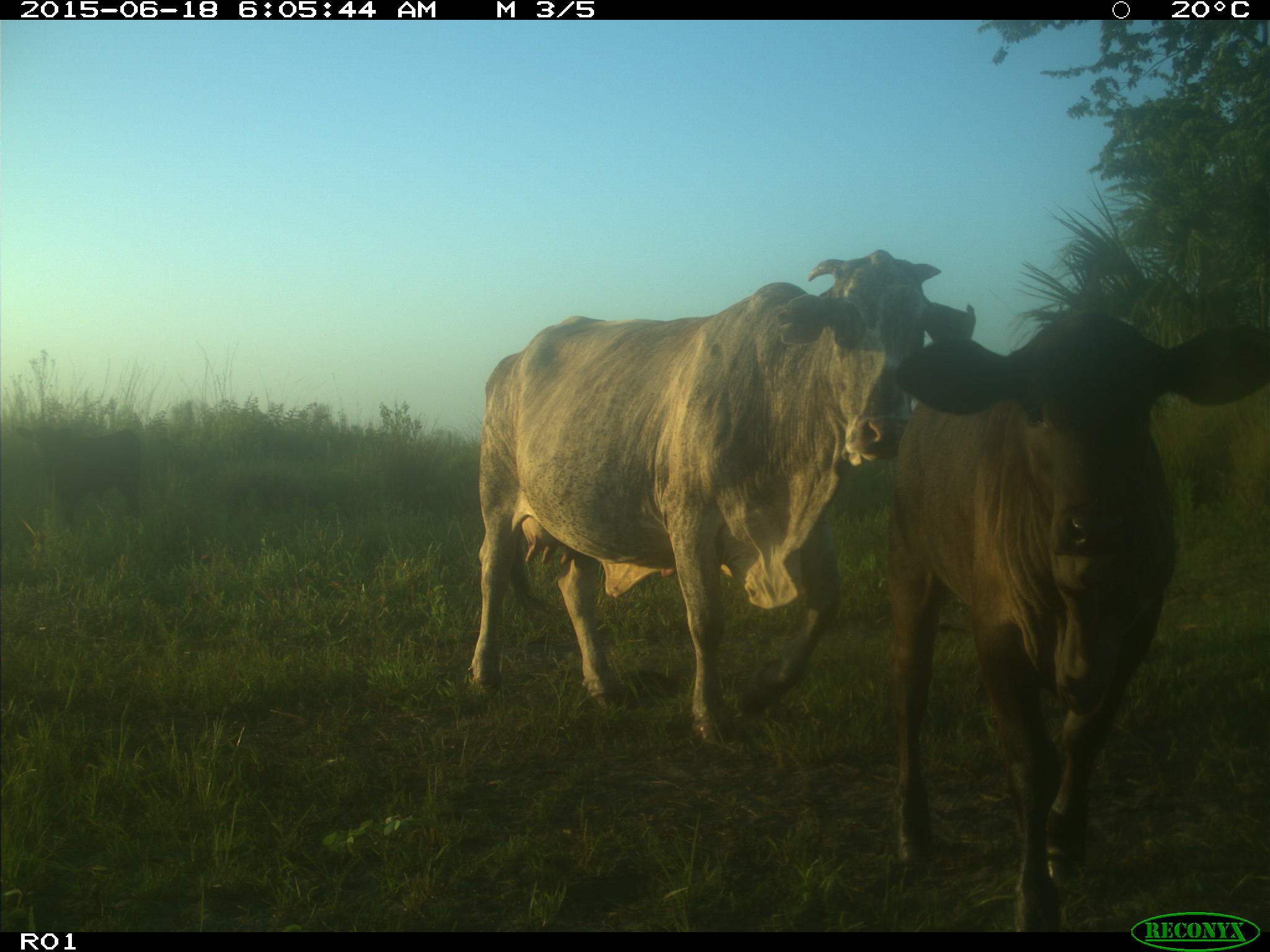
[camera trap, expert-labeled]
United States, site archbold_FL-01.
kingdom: Animalia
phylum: Chordata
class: Mammalia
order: Artiodactyla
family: Bovidae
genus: Bos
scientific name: Bos taurus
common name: domestic cow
Bos taurus (domestic cow).